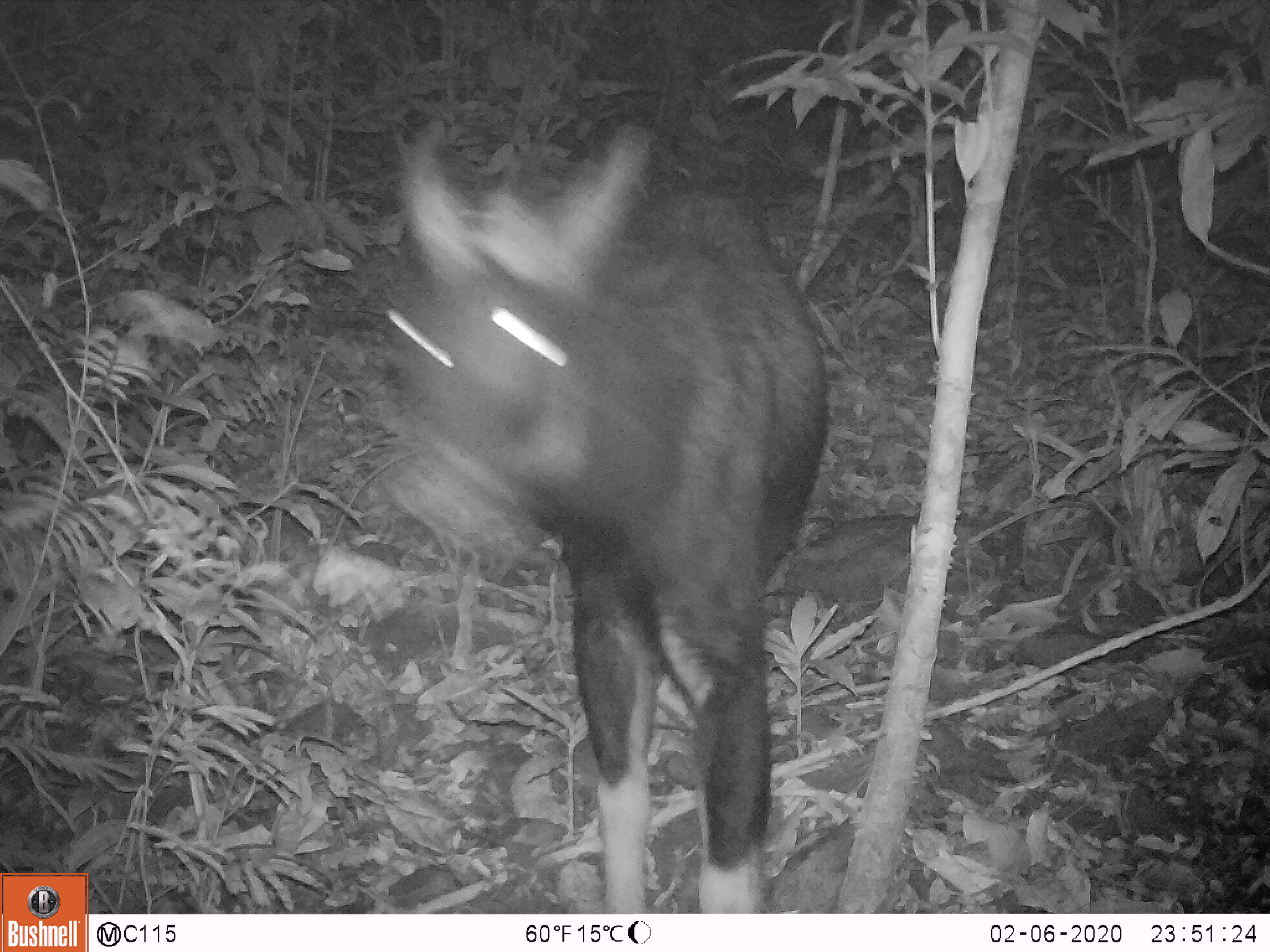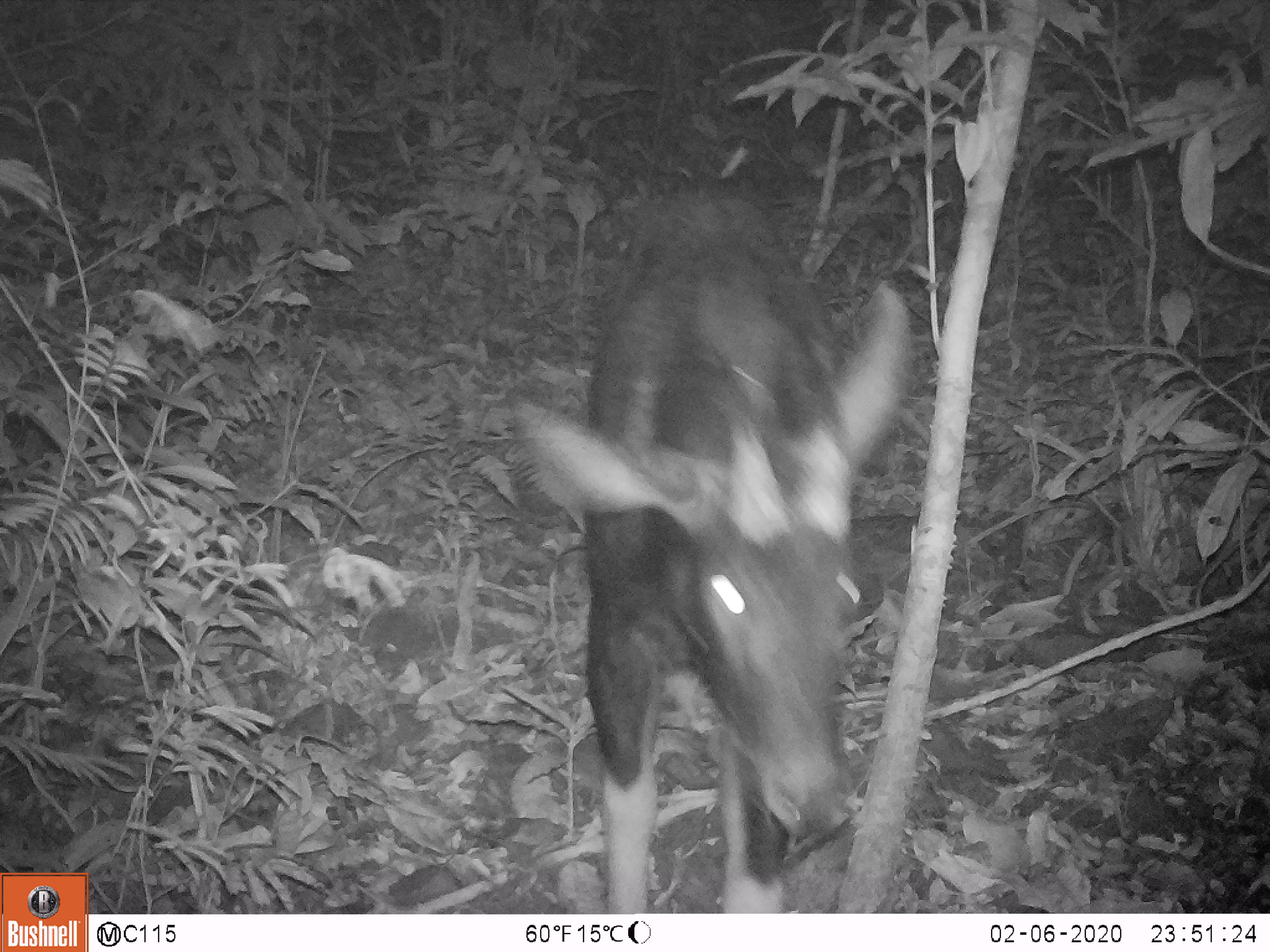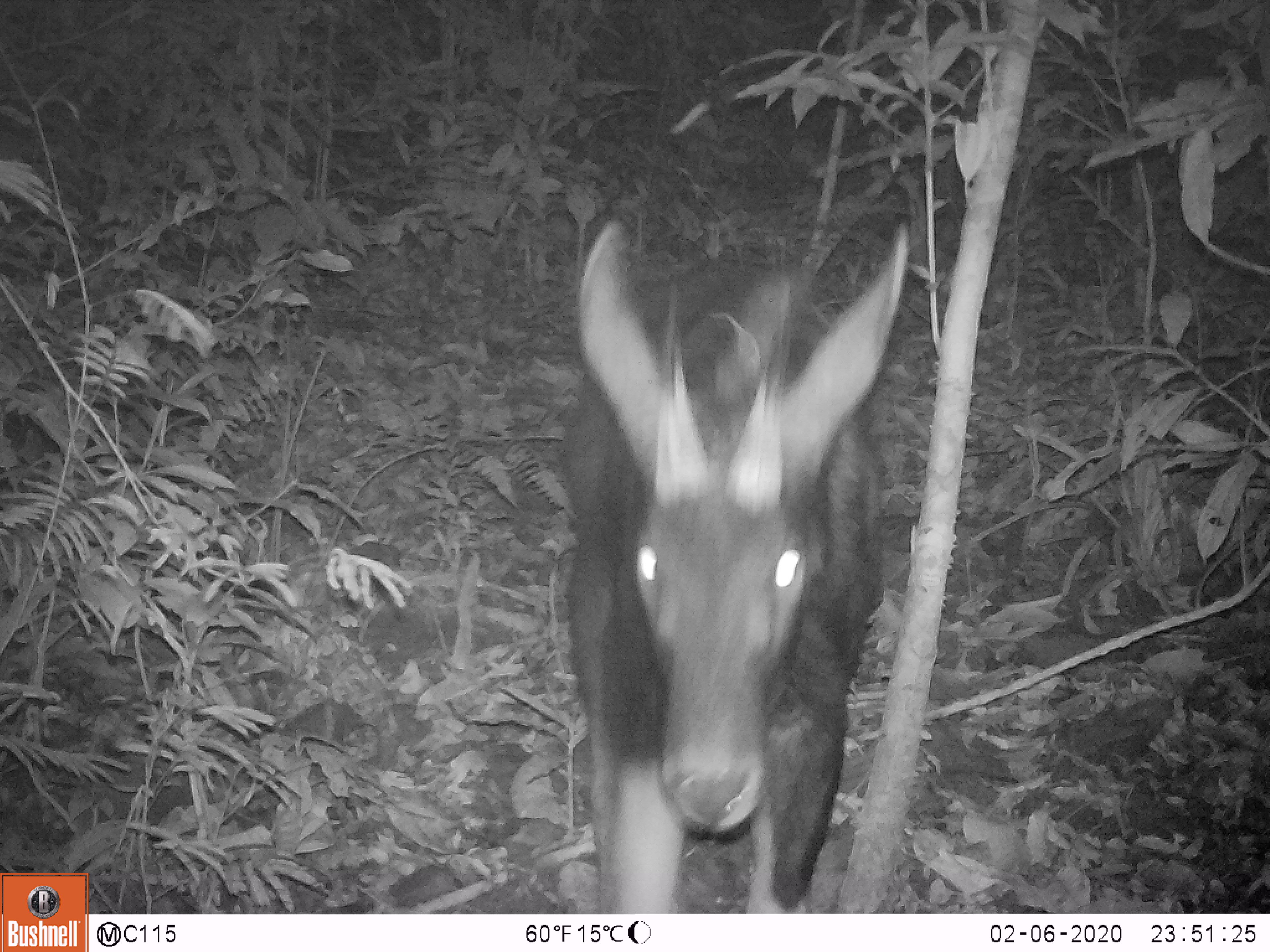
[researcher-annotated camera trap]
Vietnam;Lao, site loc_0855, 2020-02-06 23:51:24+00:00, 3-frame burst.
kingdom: Animalia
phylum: Chordata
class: Mammalia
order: Artiodactyla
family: Bovidae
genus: Capricornis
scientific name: Capricornis sumatraensis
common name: chinese serow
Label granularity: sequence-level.